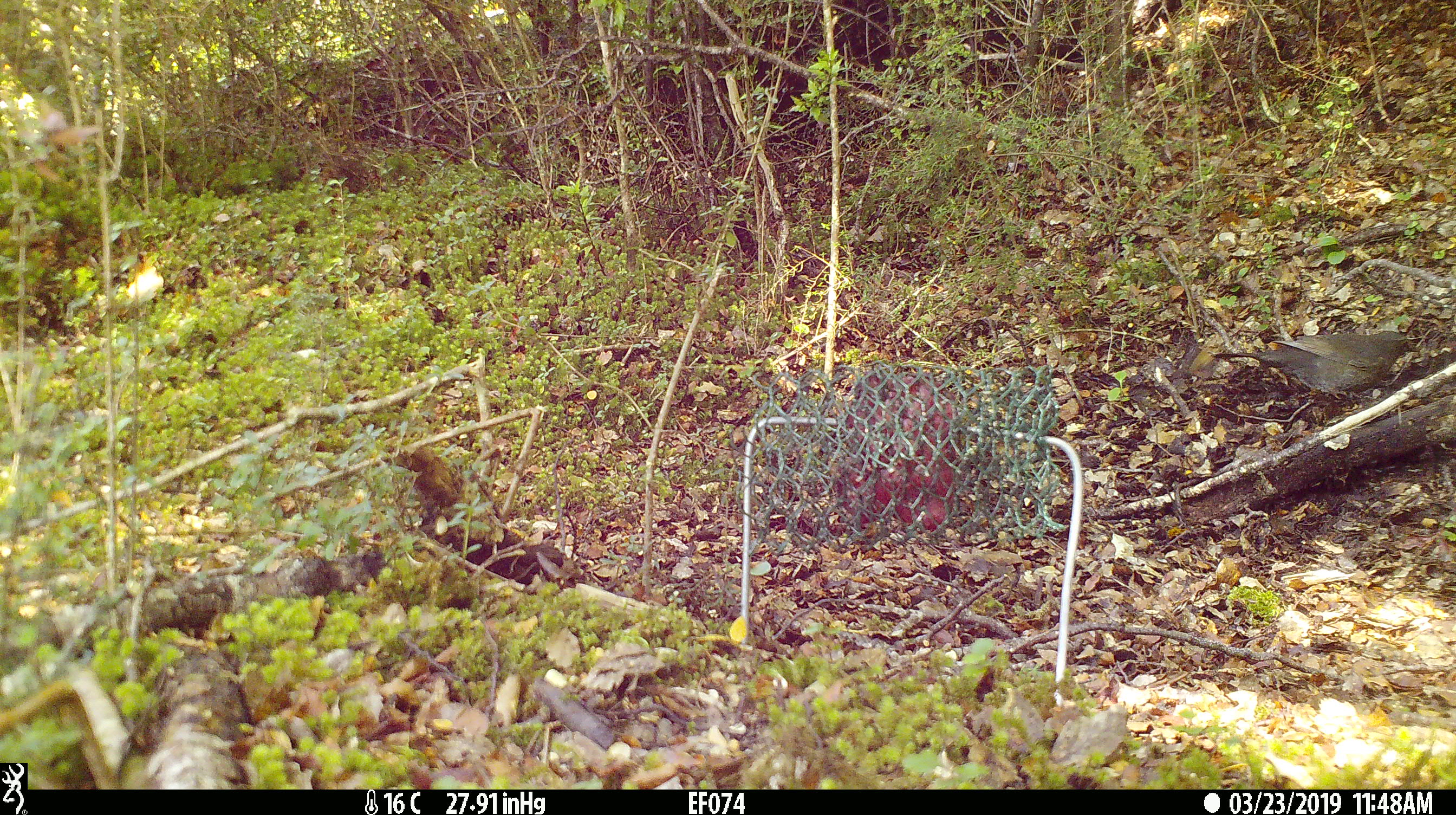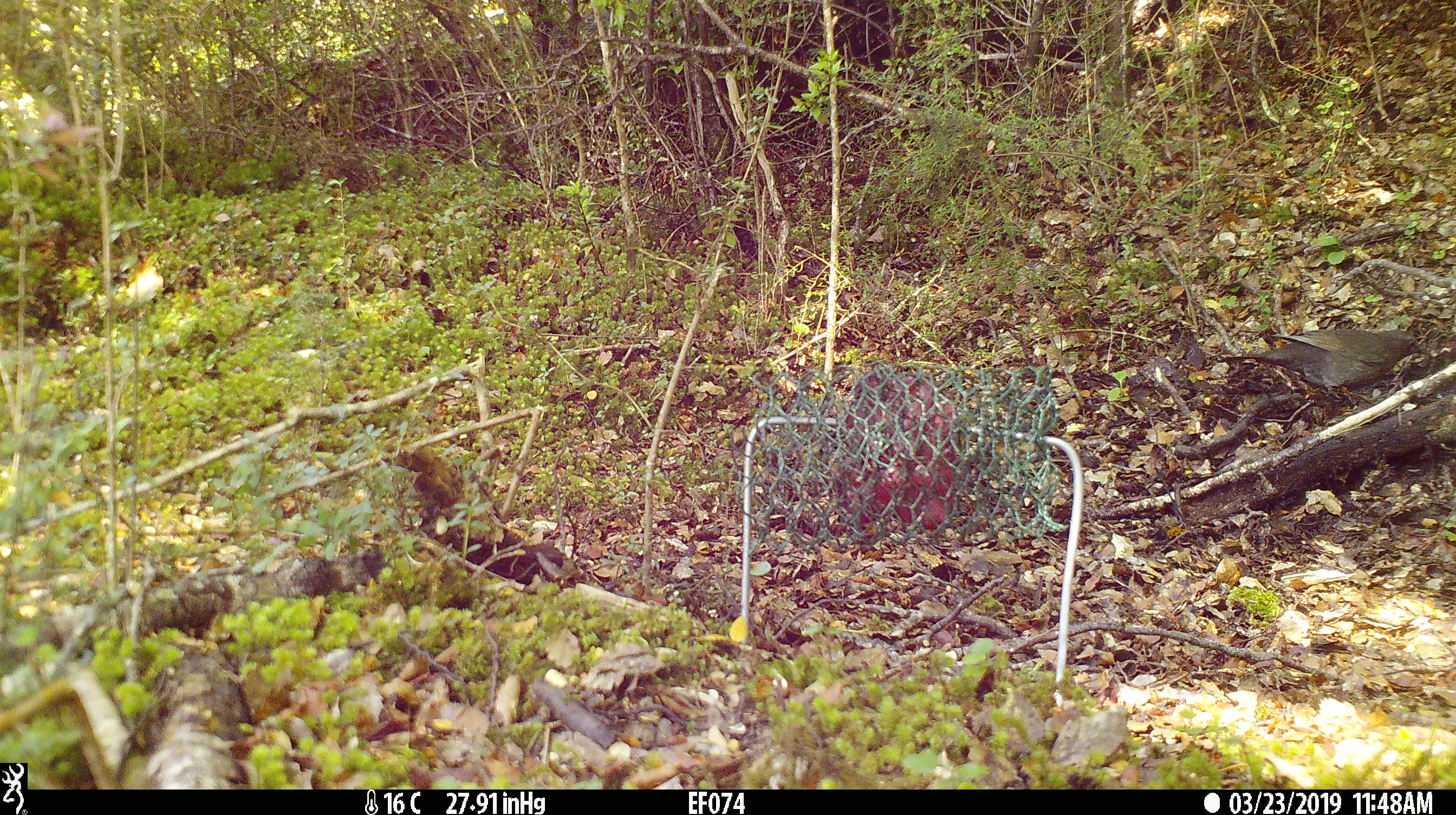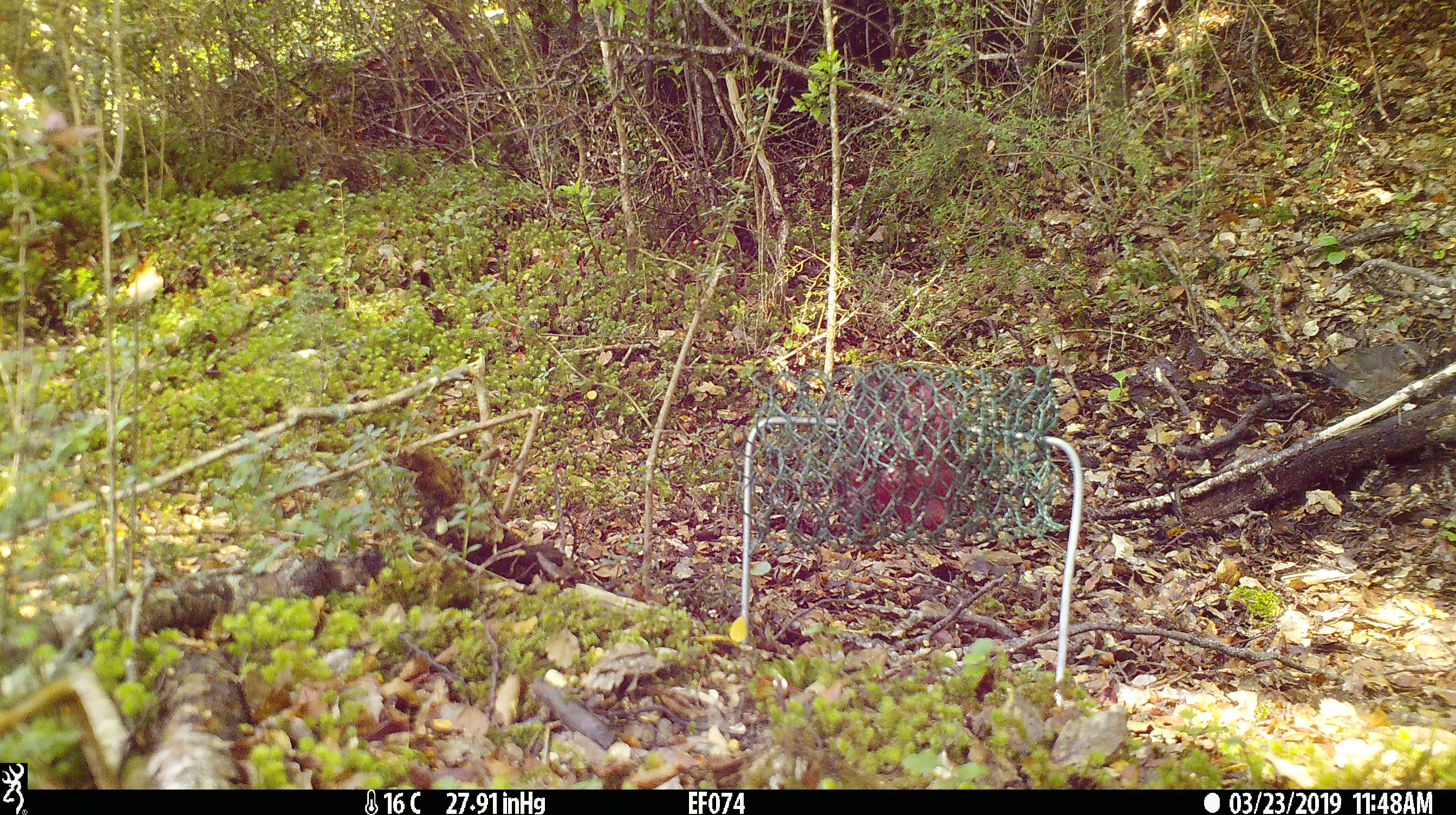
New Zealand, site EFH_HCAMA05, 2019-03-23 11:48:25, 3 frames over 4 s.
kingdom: Animalia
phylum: Chordata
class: Aves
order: Passeriformes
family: Turdidae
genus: Turdus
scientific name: Turdus merula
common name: eurasian blackbird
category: blackbird